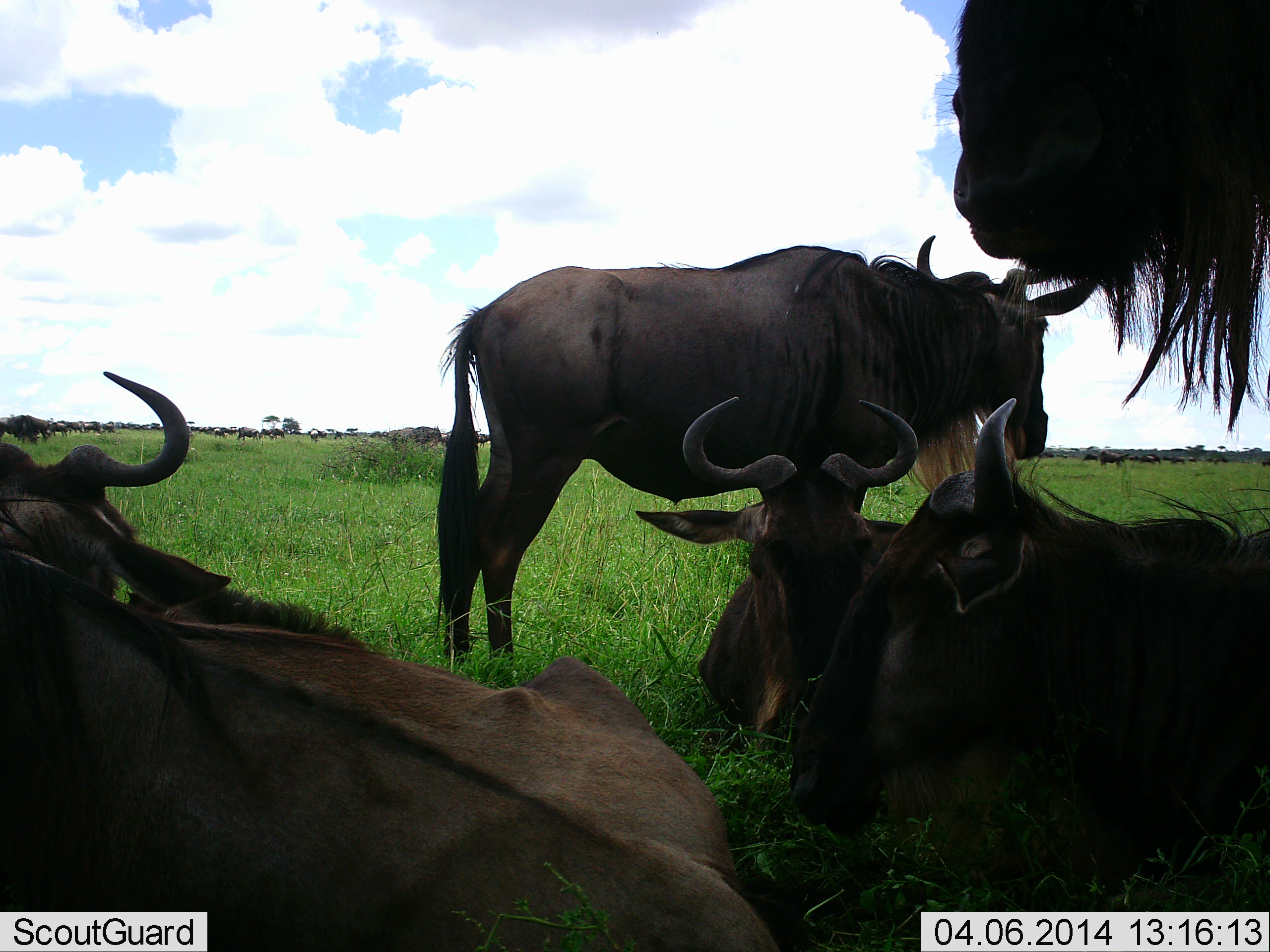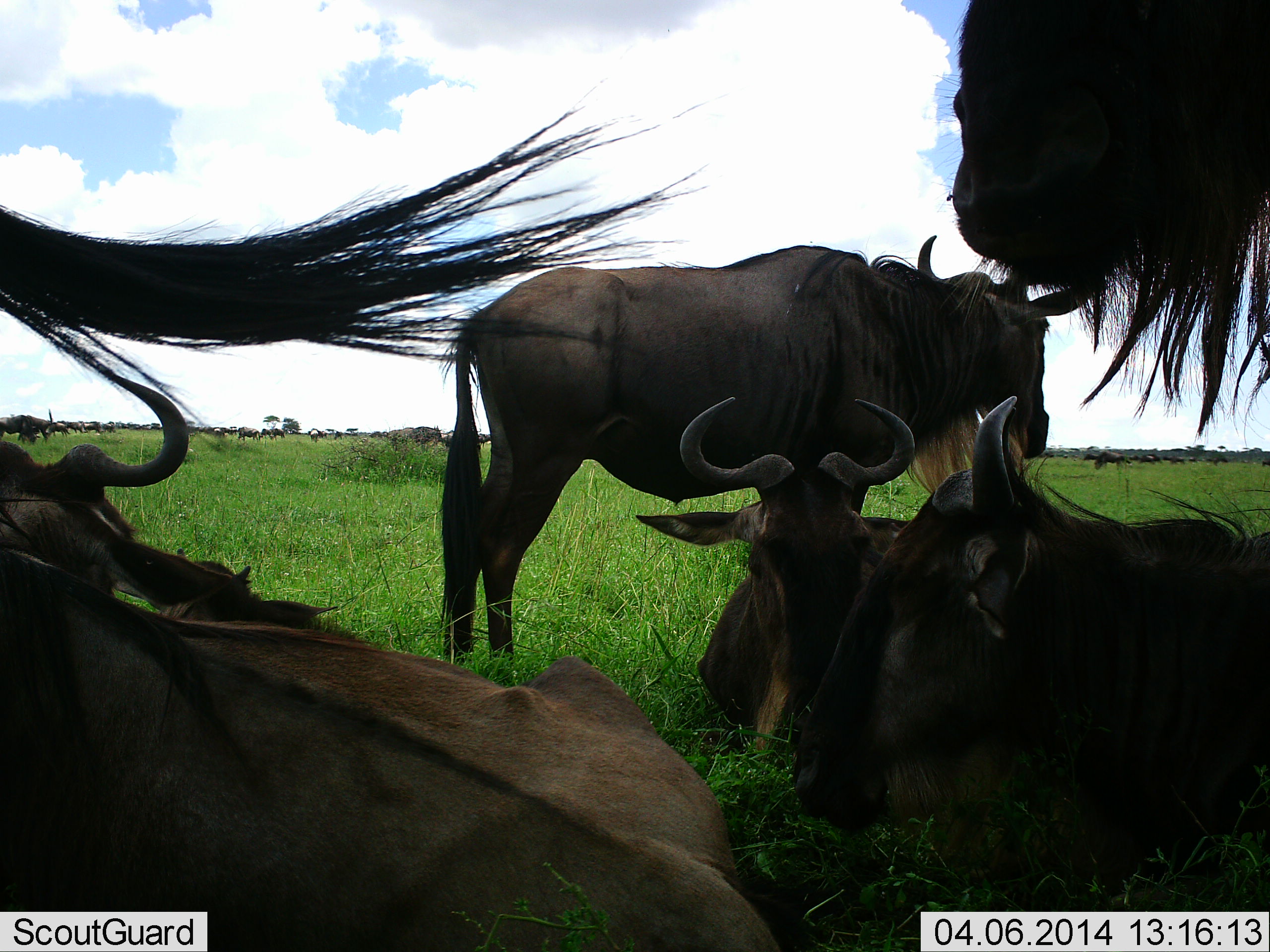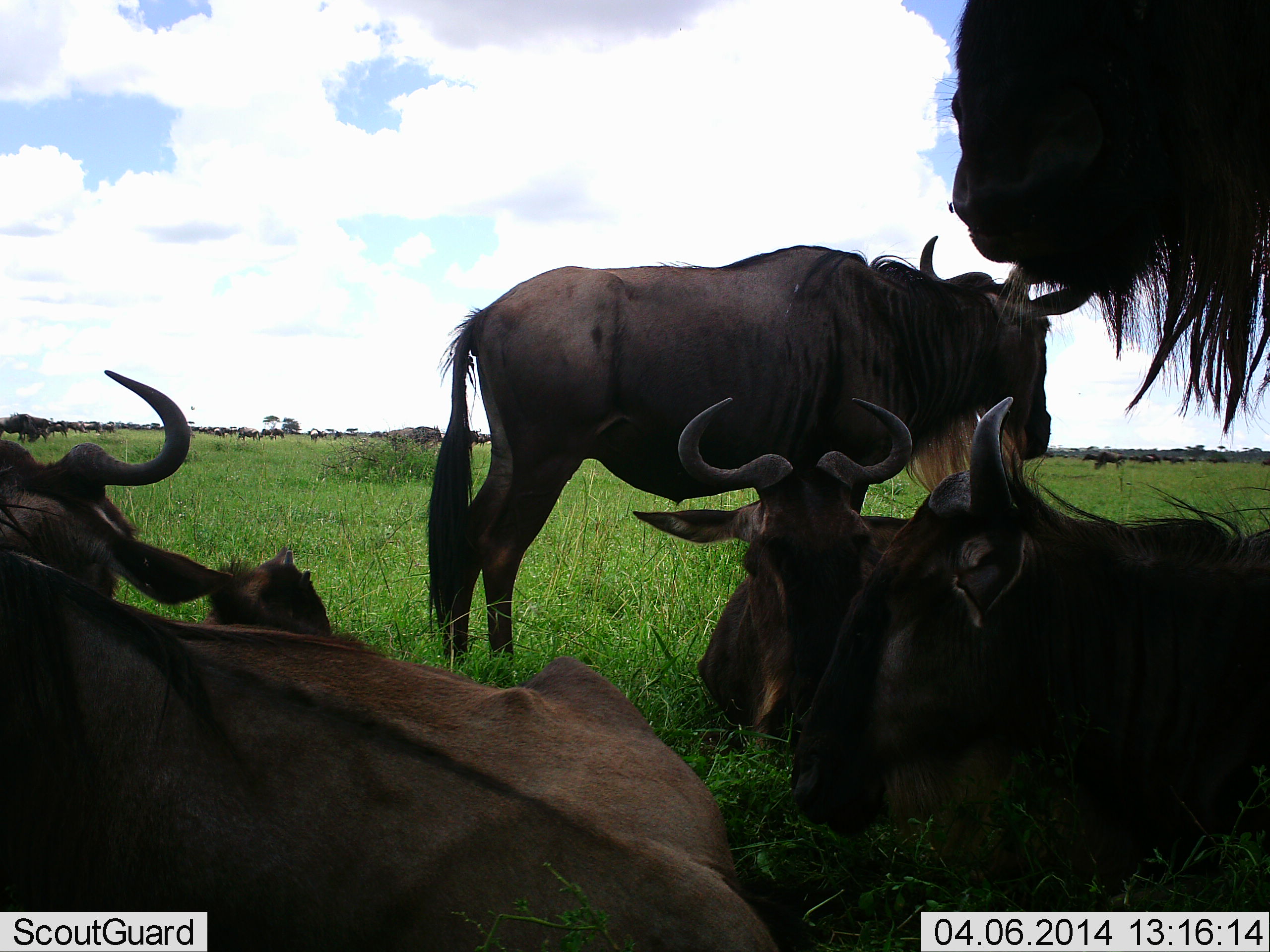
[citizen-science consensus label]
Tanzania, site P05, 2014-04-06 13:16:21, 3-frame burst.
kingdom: Animalia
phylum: Chordata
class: Mammalia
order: Artiodactyla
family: Bovidae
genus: Connochaetes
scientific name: Connochaetes taurinus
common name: blue wildebeest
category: wildebeest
Wildebeest (blue wildebeest) (Connochaetes taurinus), count 6. Behavior (volunteer vote fractions): standing 90%, resting 100%, moving 20%, interacting 0%. Young present (vote fraction): 10%. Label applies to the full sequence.